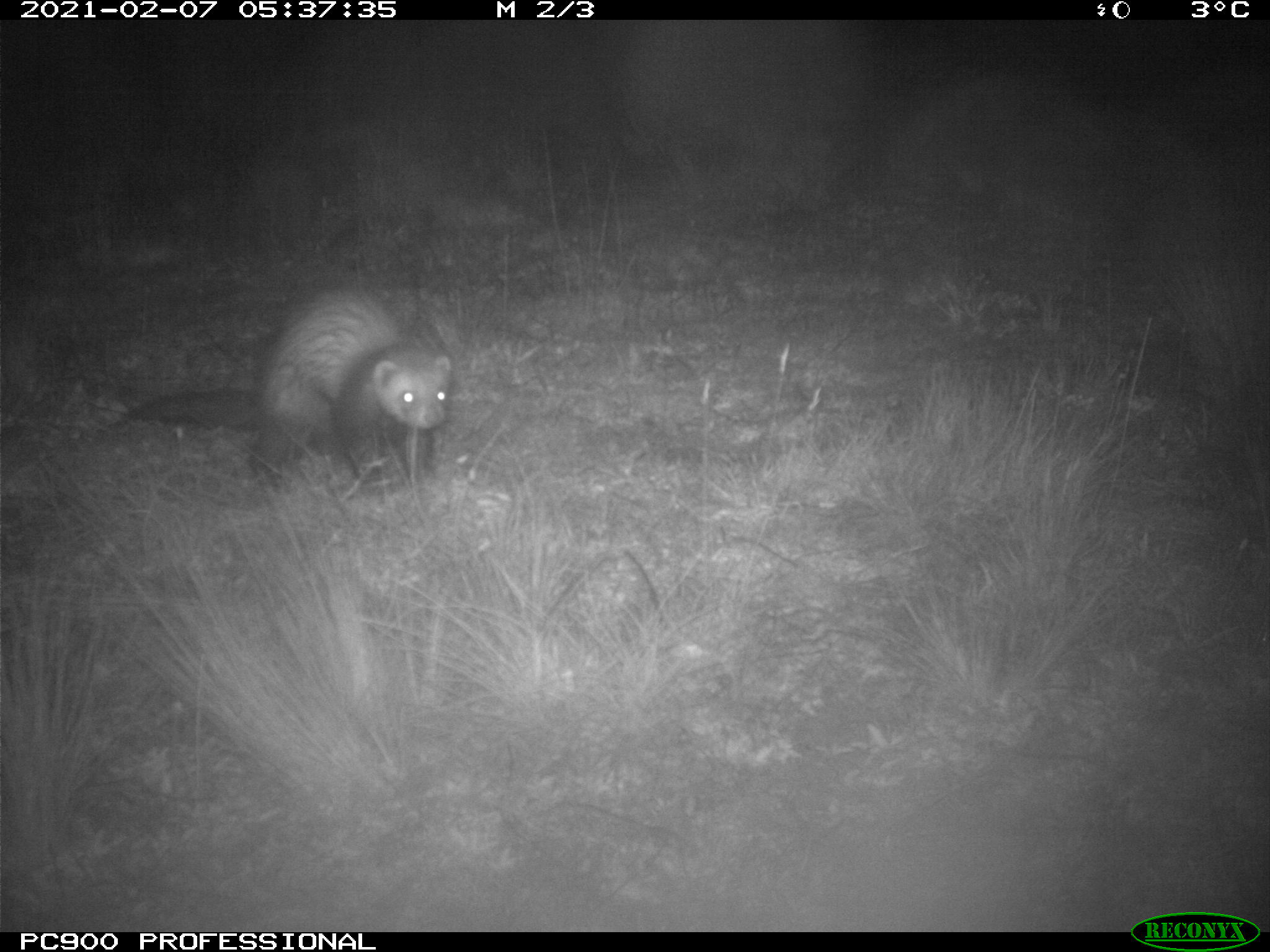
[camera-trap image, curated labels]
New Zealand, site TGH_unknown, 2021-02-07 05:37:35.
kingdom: Animalia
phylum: Chordata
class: Mammalia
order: Carnivora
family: Mustelidae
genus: Mustela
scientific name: Mustela furo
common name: ferret